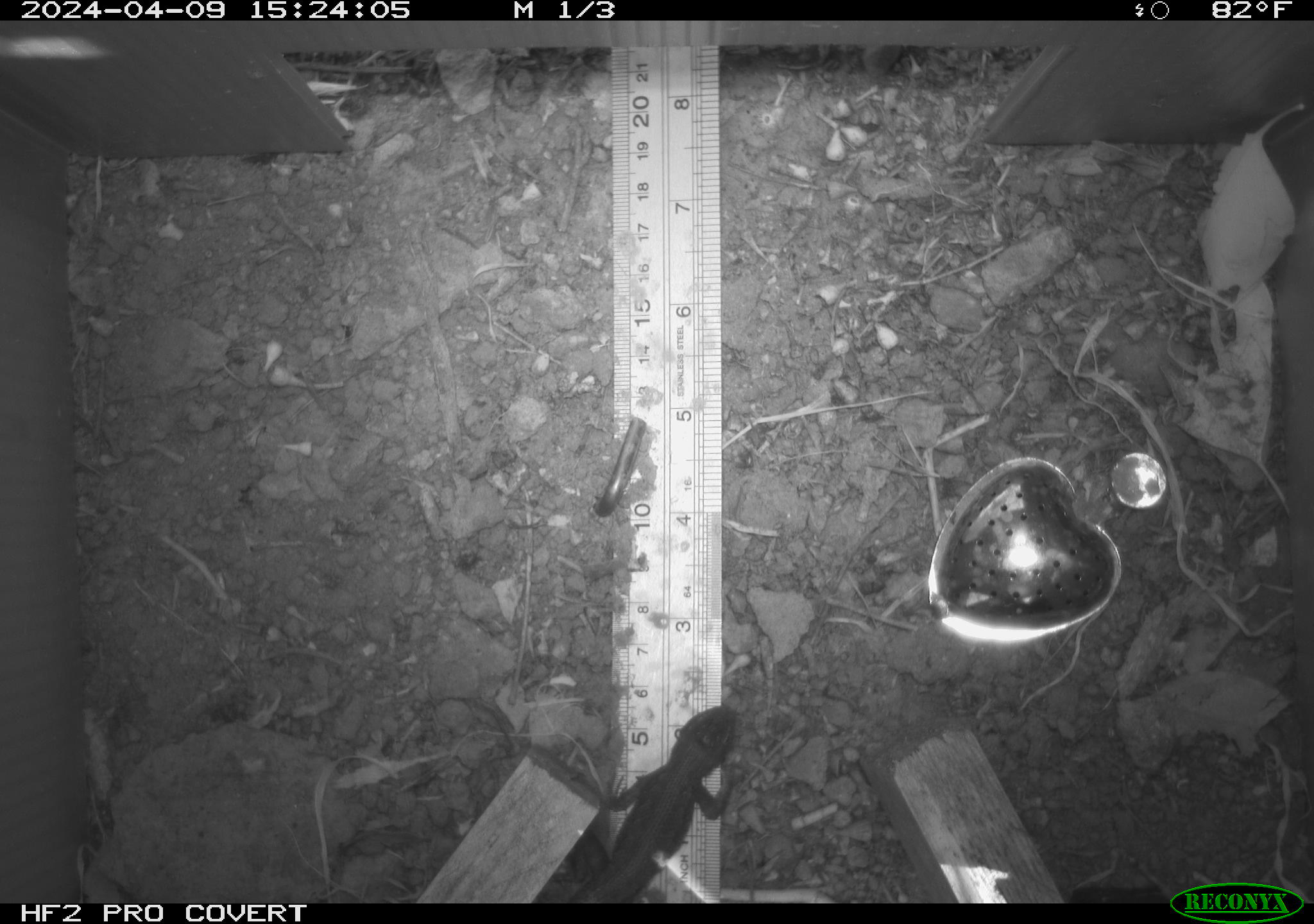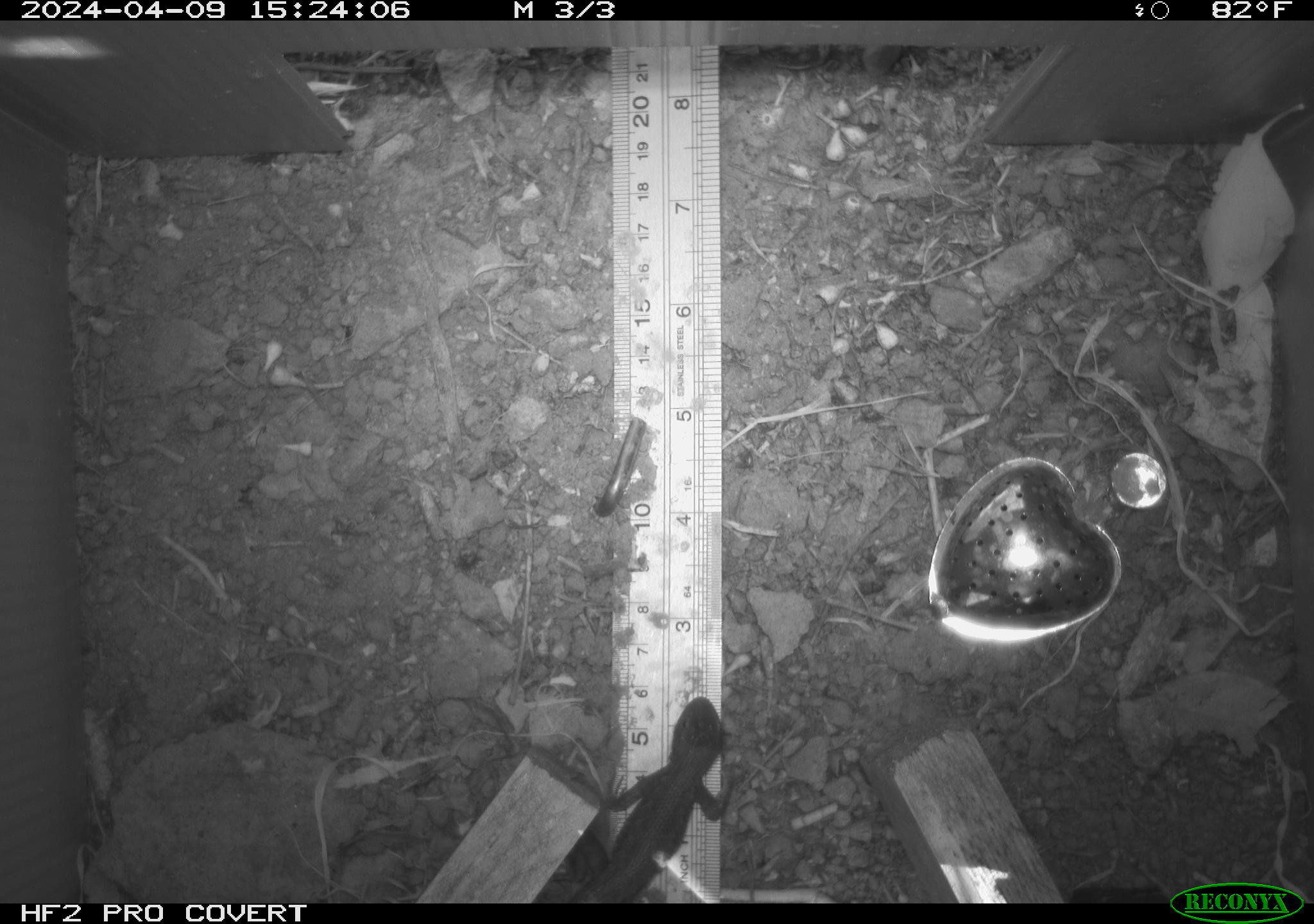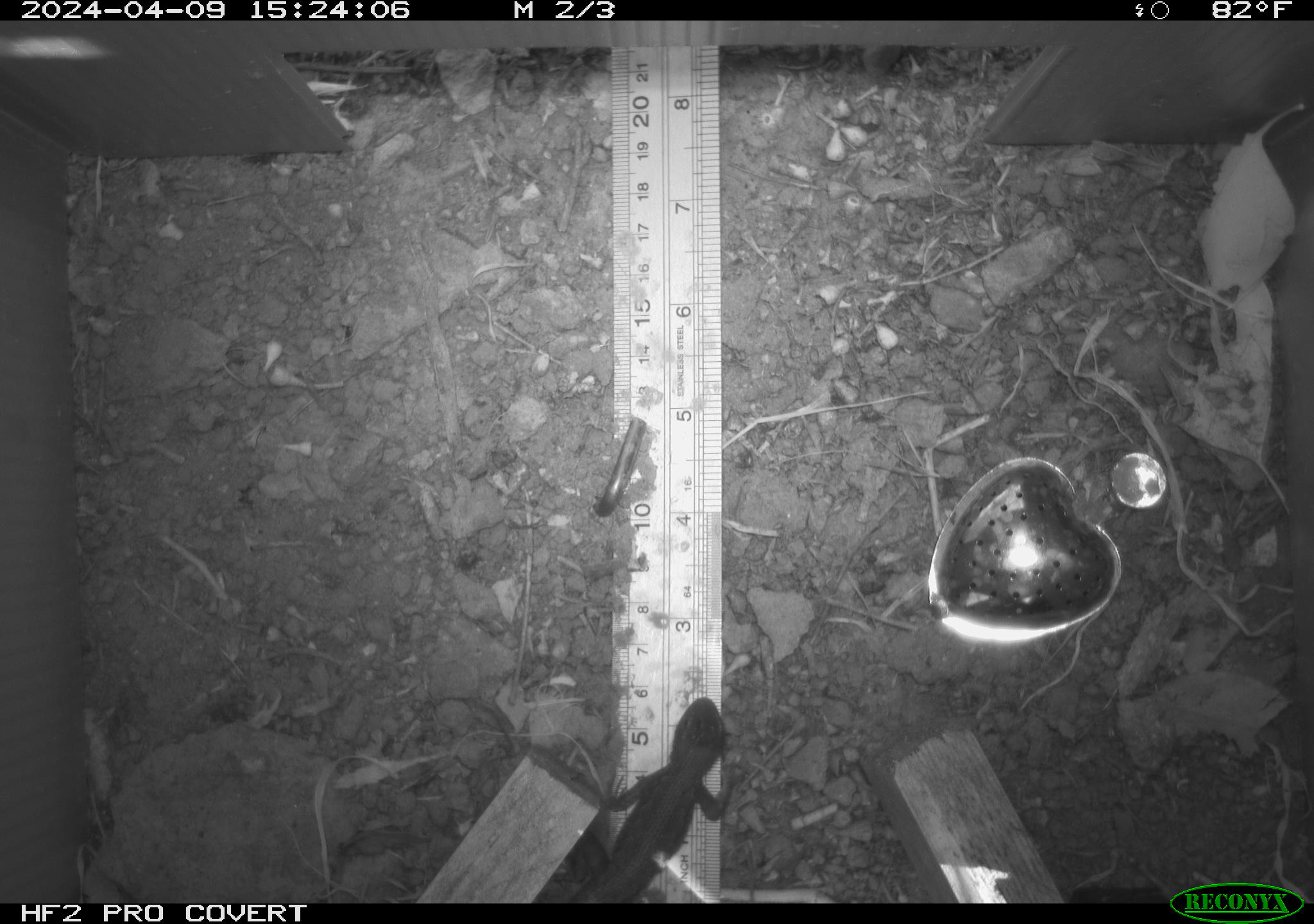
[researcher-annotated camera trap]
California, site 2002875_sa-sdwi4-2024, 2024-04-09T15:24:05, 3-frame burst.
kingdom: Animalia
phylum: Chordata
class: Reptilia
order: Squamata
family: Phrynosomatidae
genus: Sceloporus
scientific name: Sceloporus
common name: spiny lizards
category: sceloporus species